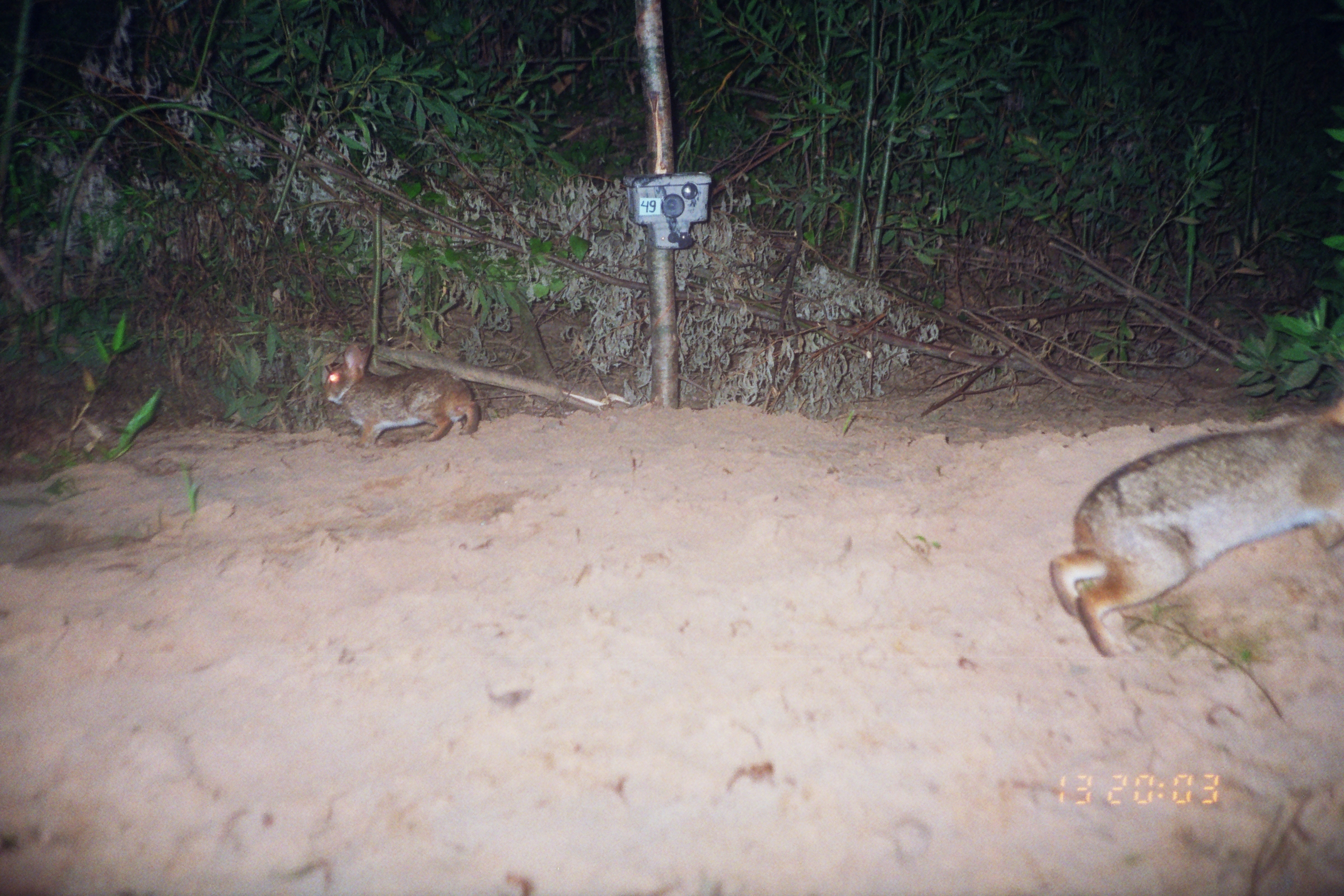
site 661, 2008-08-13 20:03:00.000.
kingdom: Animalia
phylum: Chordata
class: Mammalia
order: Lagomorpha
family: Leporidae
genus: Sylvilagus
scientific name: Sylvilagus brasiliensis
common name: tapeti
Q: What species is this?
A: Sylvilagus brasiliensis (tapeti).